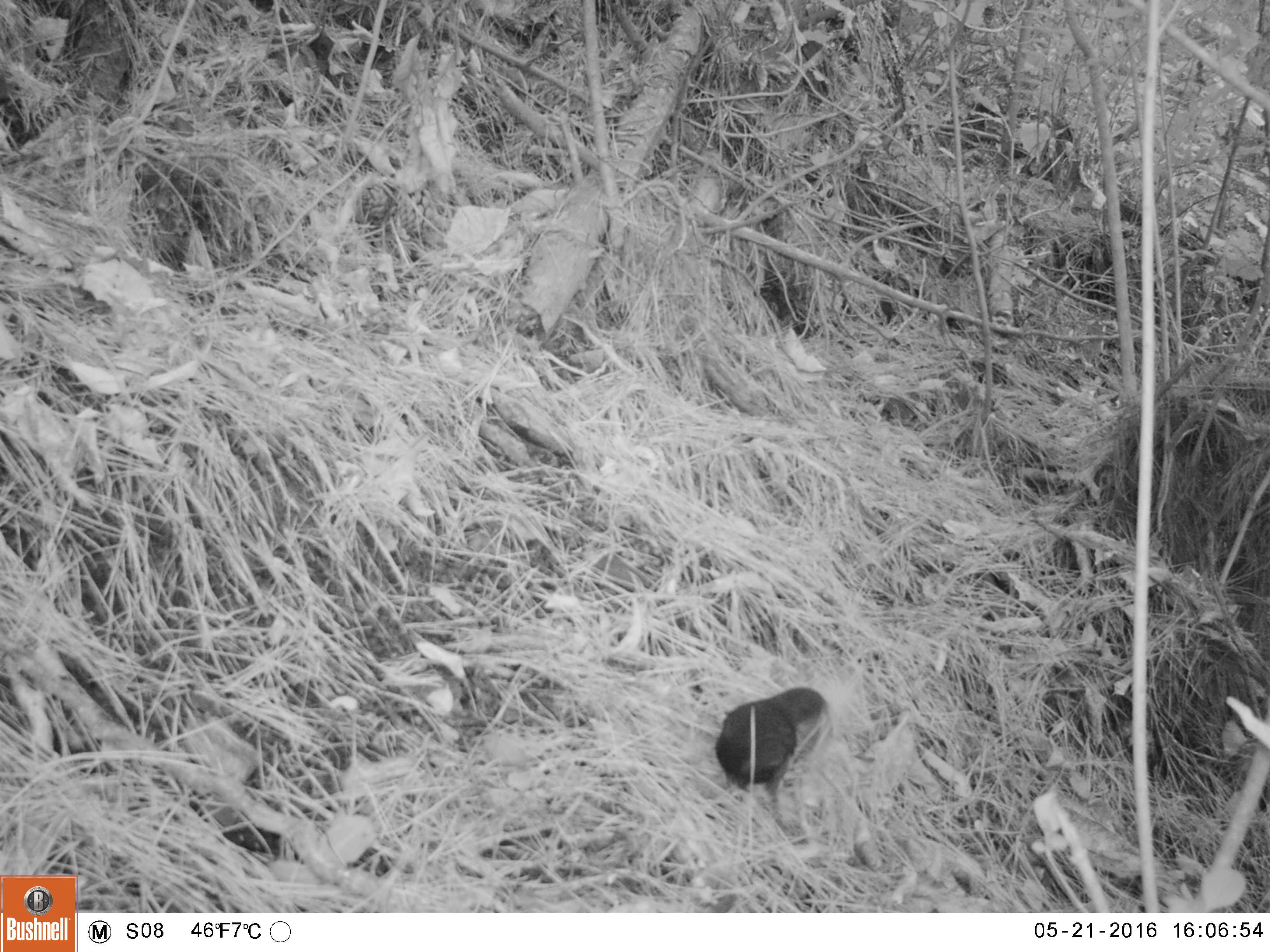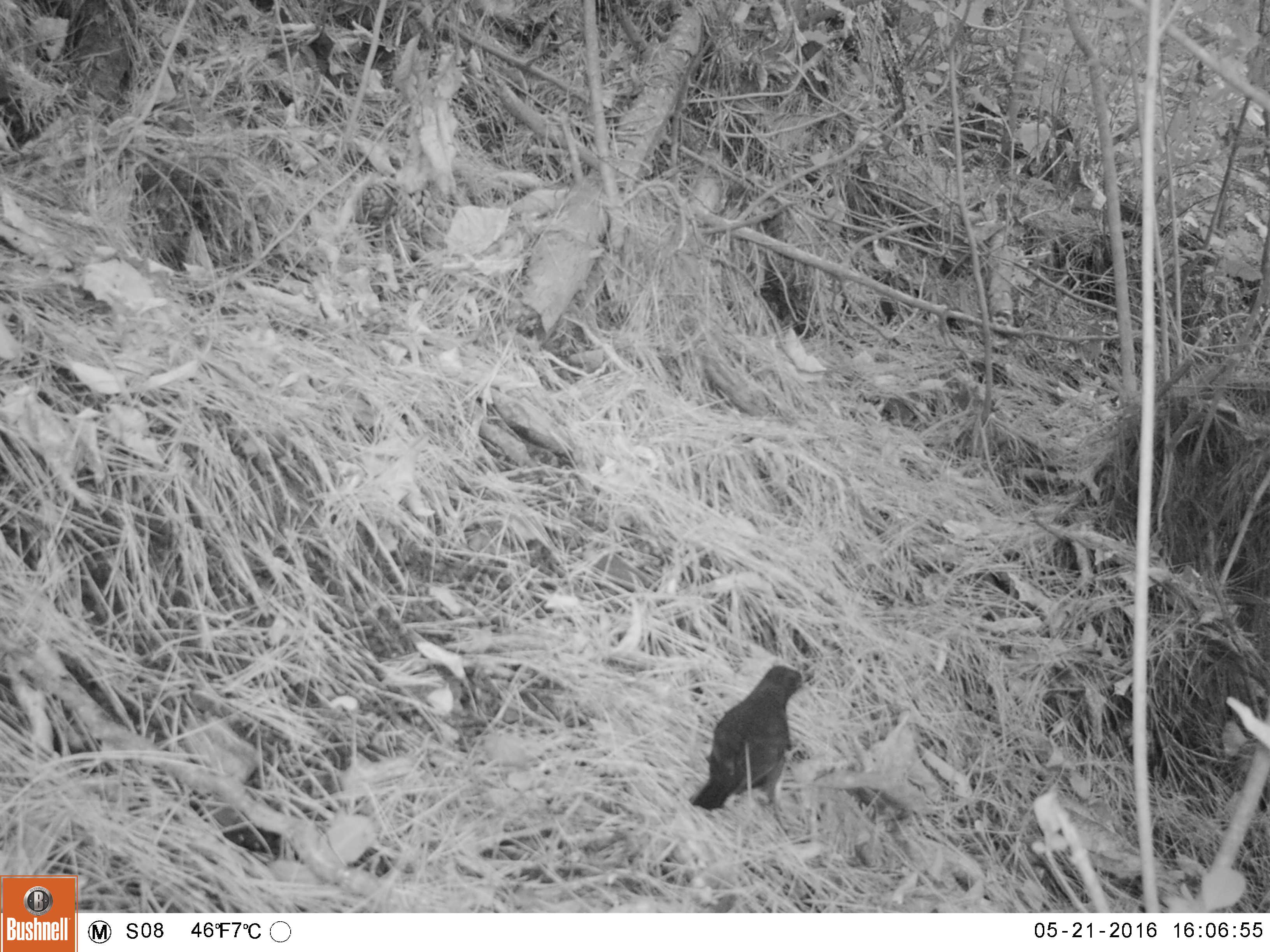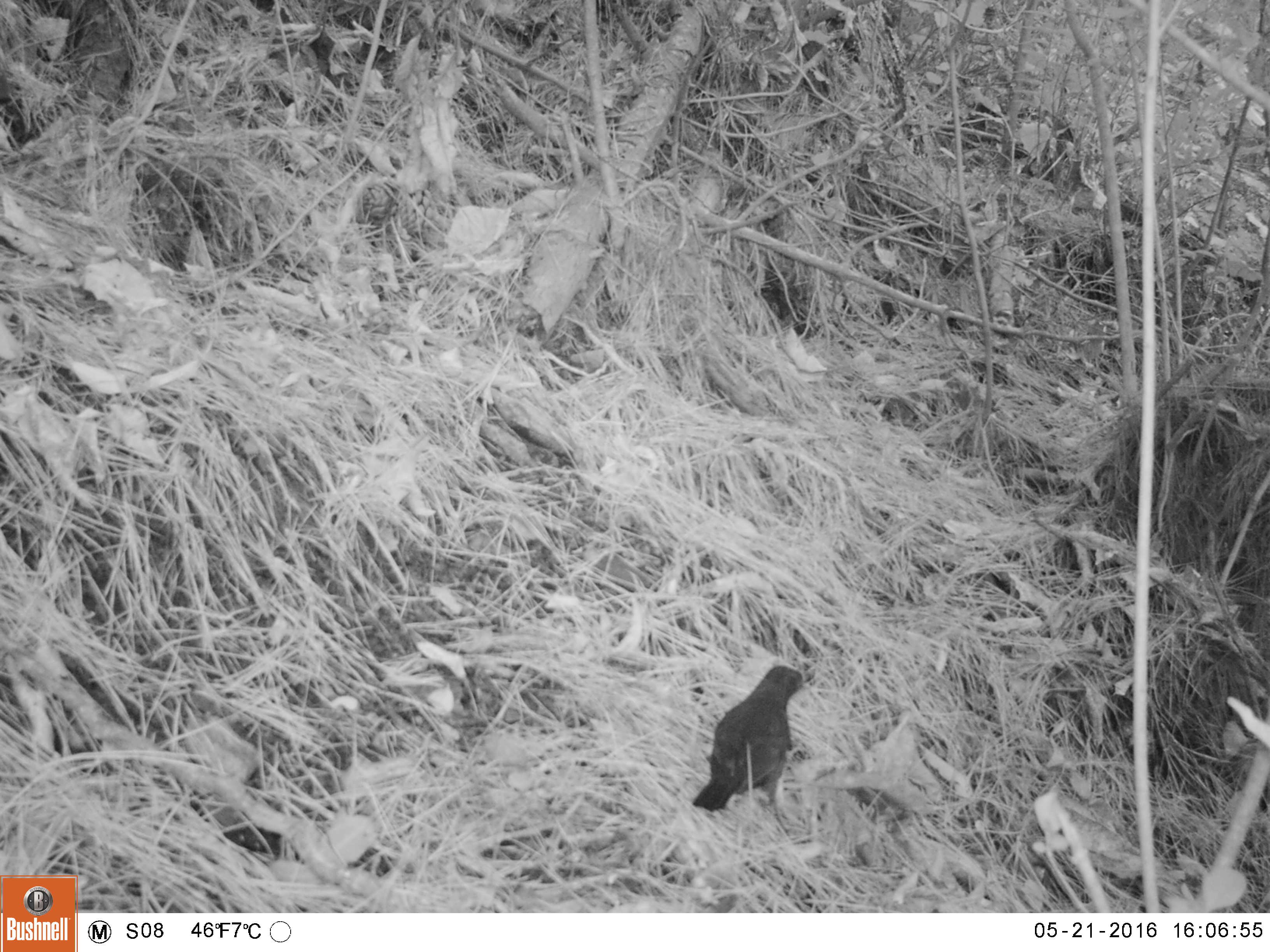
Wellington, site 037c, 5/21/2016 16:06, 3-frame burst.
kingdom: Animalia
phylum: Chordata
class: Aves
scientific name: Aves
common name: bird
Bird (Aves).